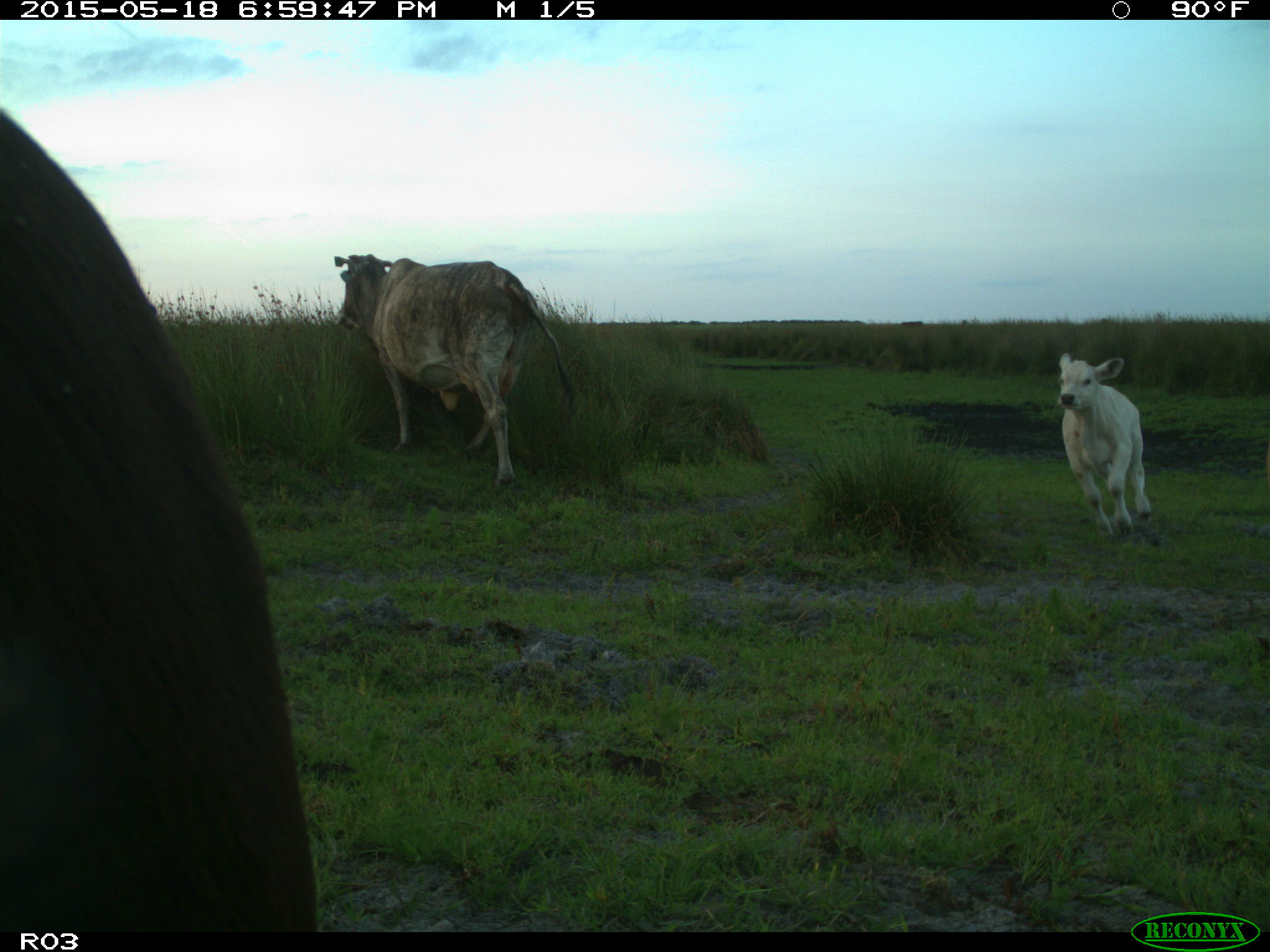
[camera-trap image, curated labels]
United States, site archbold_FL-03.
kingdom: Animalia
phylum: Chordata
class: Mammalia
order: Artiodactyla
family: Bovidae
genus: Bos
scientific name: Bos taurus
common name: domestic cow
Bos taurus (domestic cow).